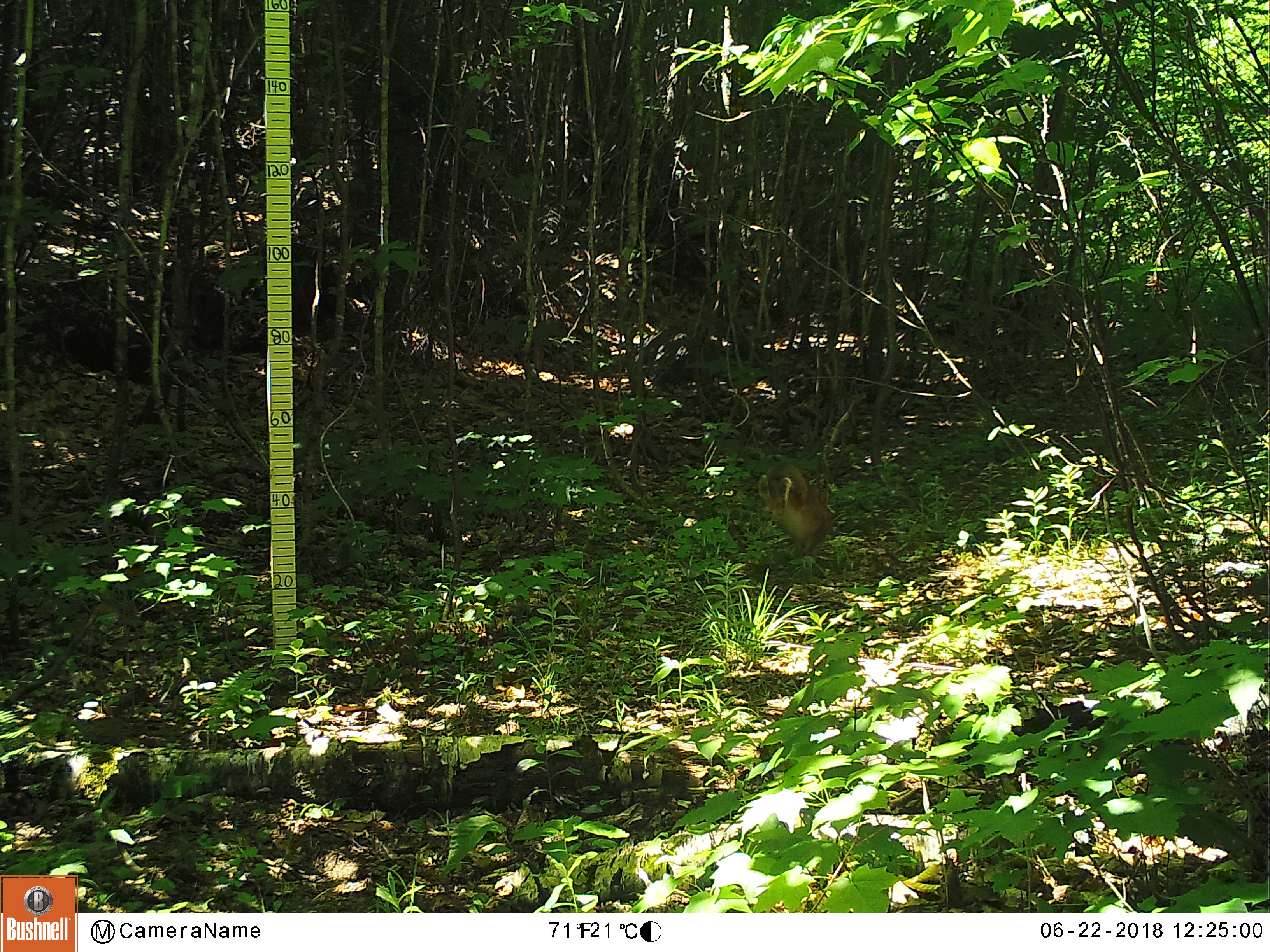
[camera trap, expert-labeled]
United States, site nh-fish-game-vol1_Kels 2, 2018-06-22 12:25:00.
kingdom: Animalia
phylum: Chordata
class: Mammalia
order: Lagomorpha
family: Leporidae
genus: Lepus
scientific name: Lepus americanus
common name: snowshoe hare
Snowshoe hare (Lepus americanus).